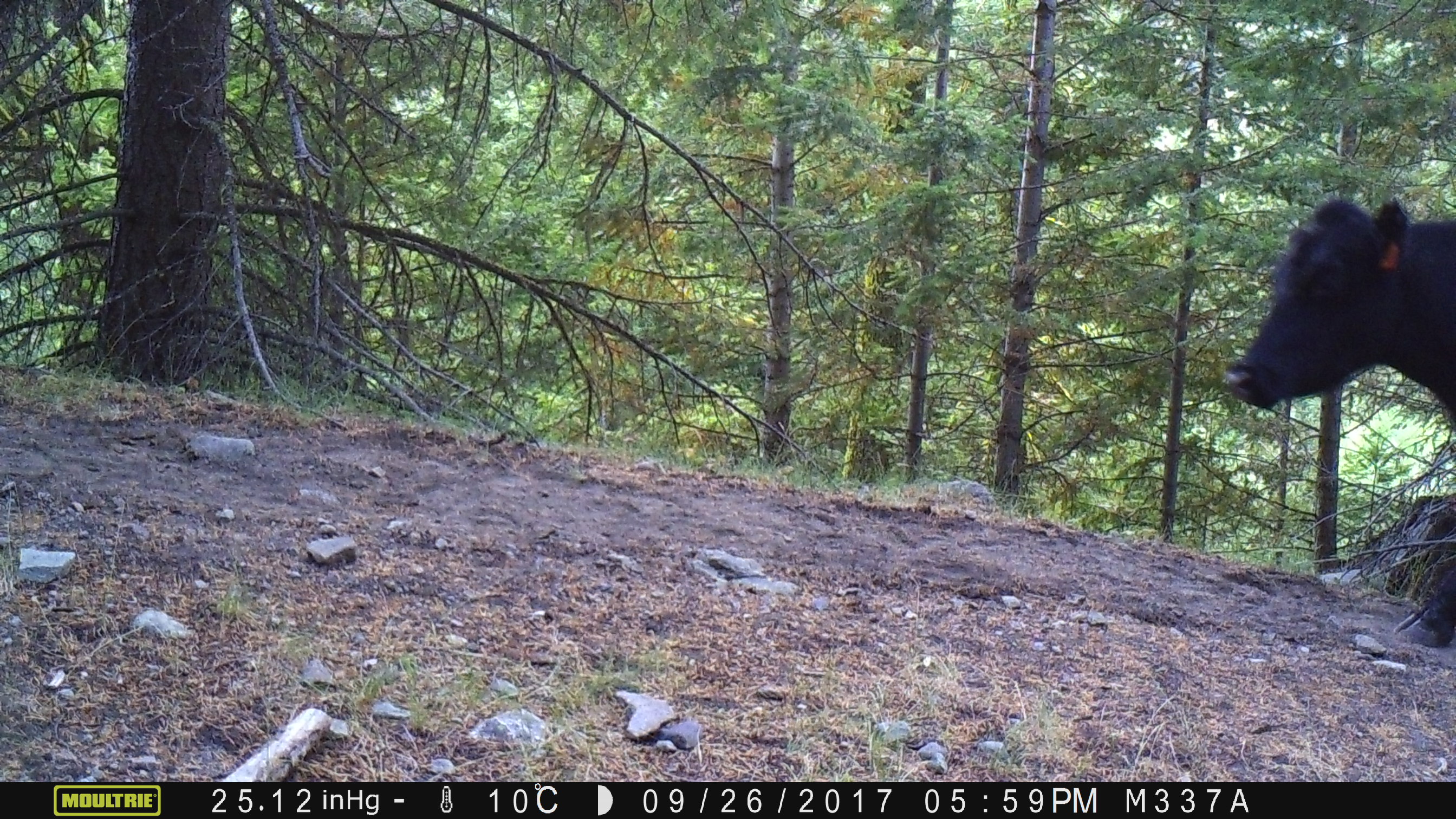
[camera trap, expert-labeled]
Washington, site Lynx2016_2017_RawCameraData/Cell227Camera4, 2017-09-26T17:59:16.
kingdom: Animalia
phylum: Chordata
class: Mammalia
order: Artiodactyla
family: Bovidae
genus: Bos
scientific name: Bos taurus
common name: domestic cattle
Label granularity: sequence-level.